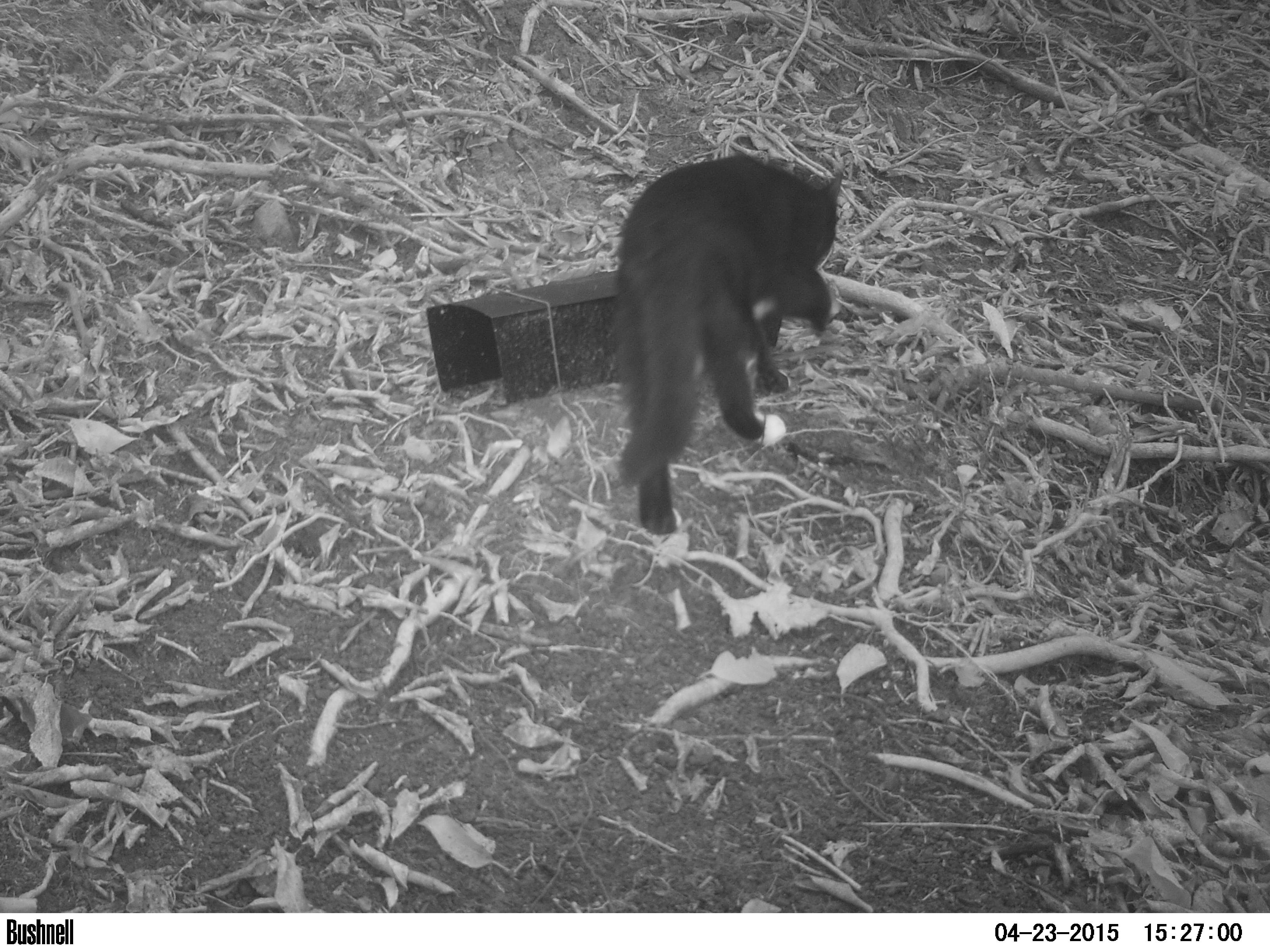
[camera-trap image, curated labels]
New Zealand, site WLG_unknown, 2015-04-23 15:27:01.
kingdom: Animalia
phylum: Chordata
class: Mammalia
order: Carnivora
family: Felidae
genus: Felis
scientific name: Felis catus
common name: domestic cat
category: cat